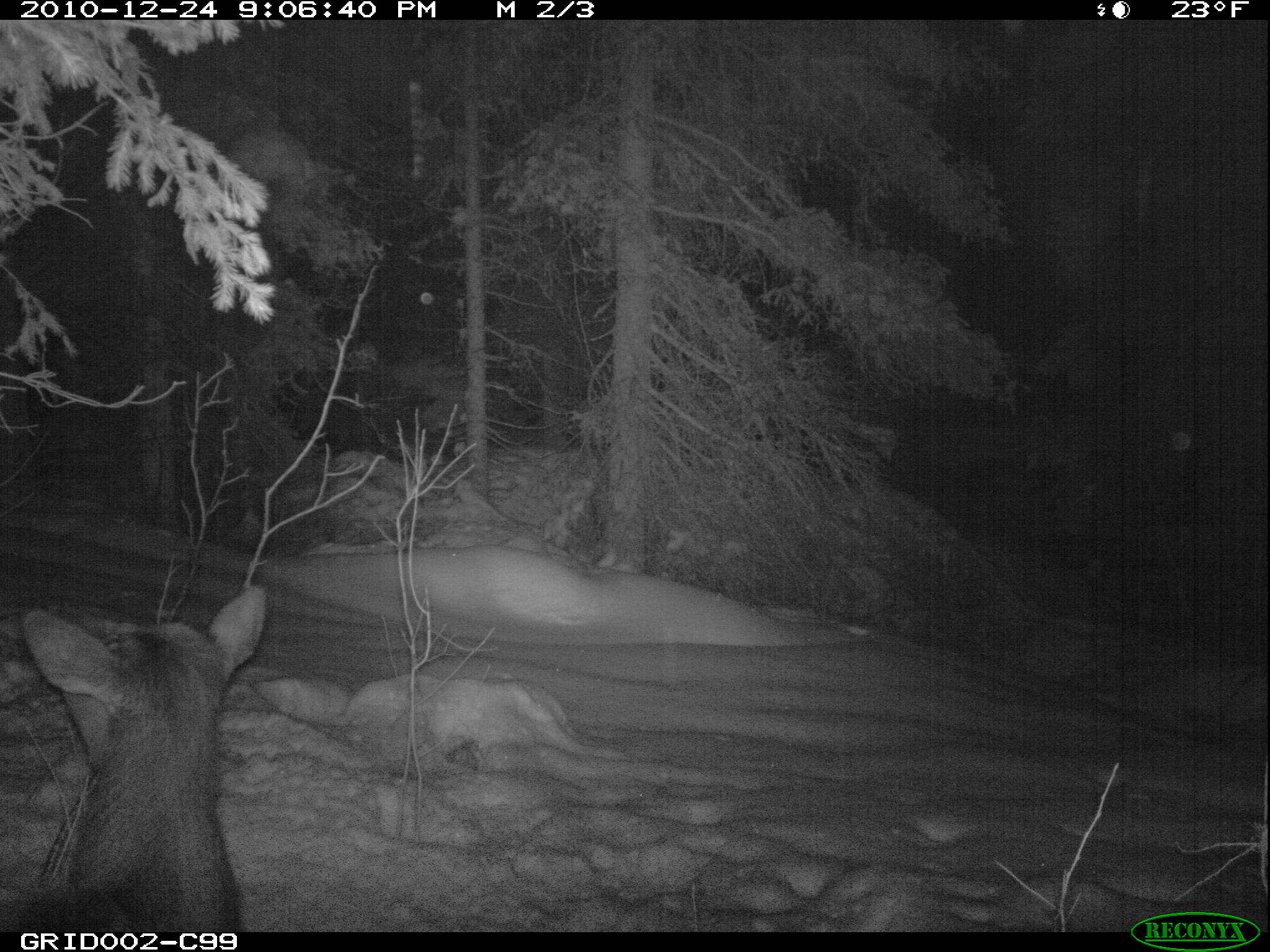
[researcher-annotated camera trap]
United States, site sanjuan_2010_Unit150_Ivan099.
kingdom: Animalia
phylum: Chordata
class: Mammalia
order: Artiodactyla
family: Cervidae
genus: Cervus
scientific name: Cervus elaphus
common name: red deer